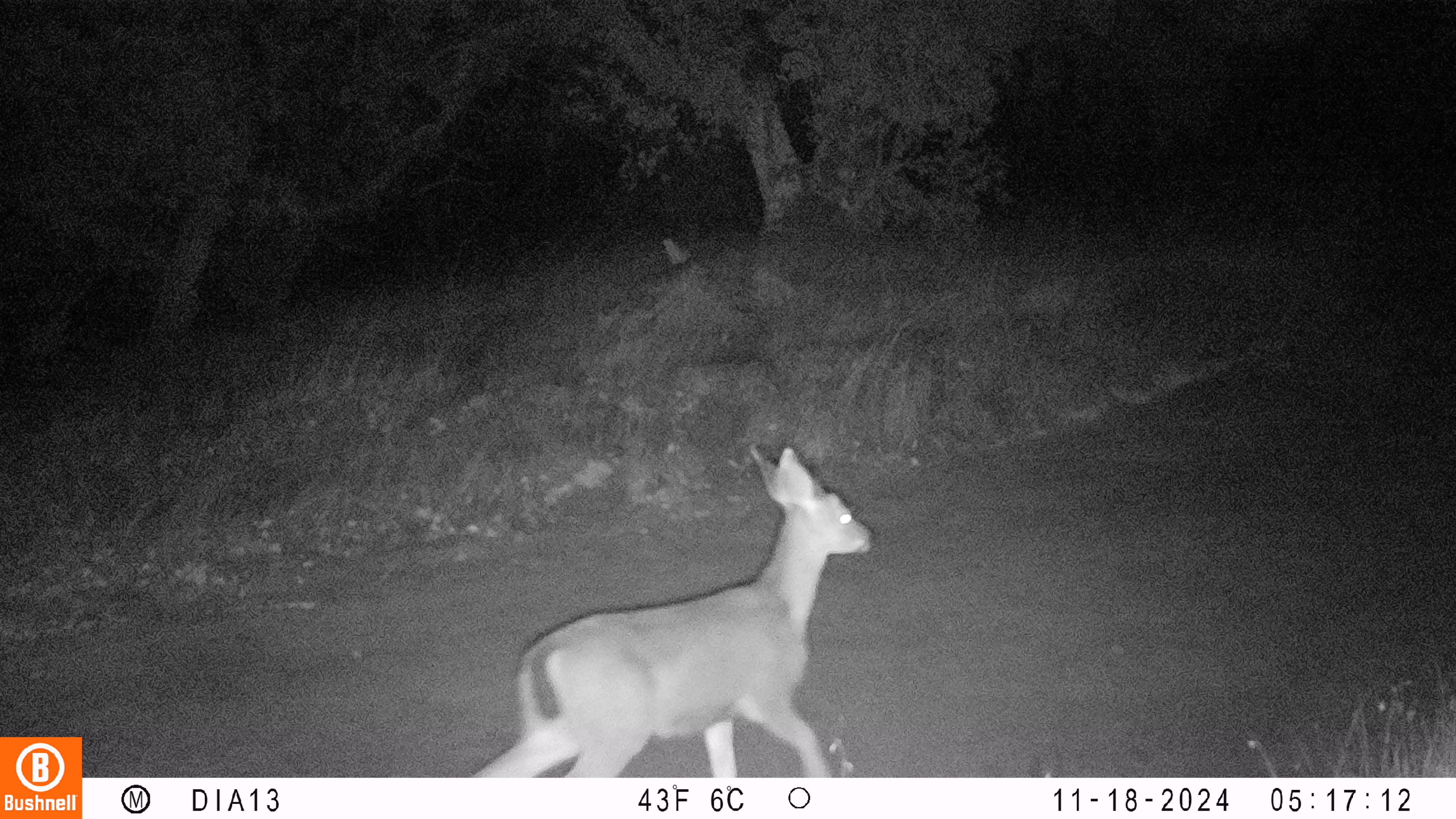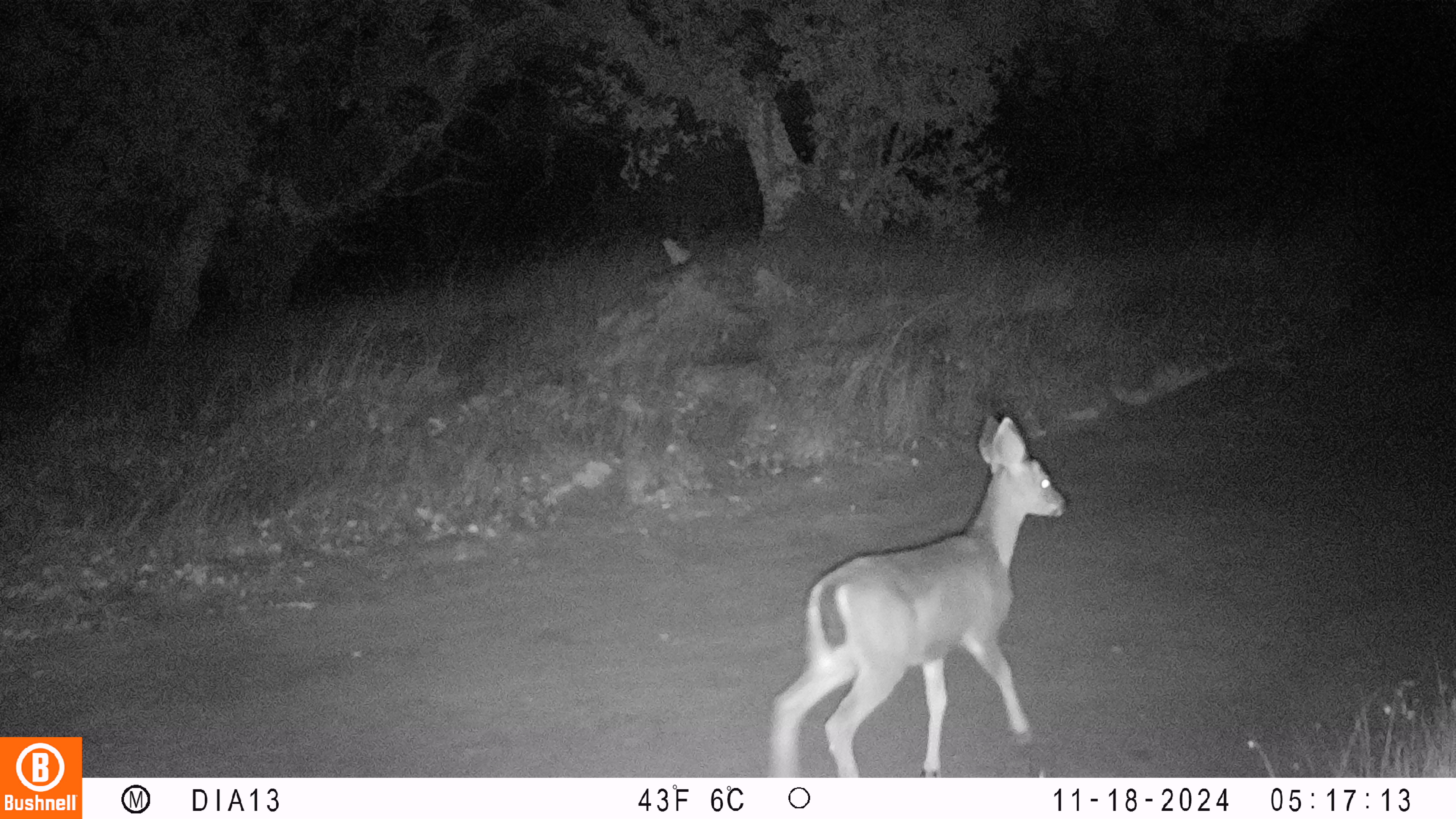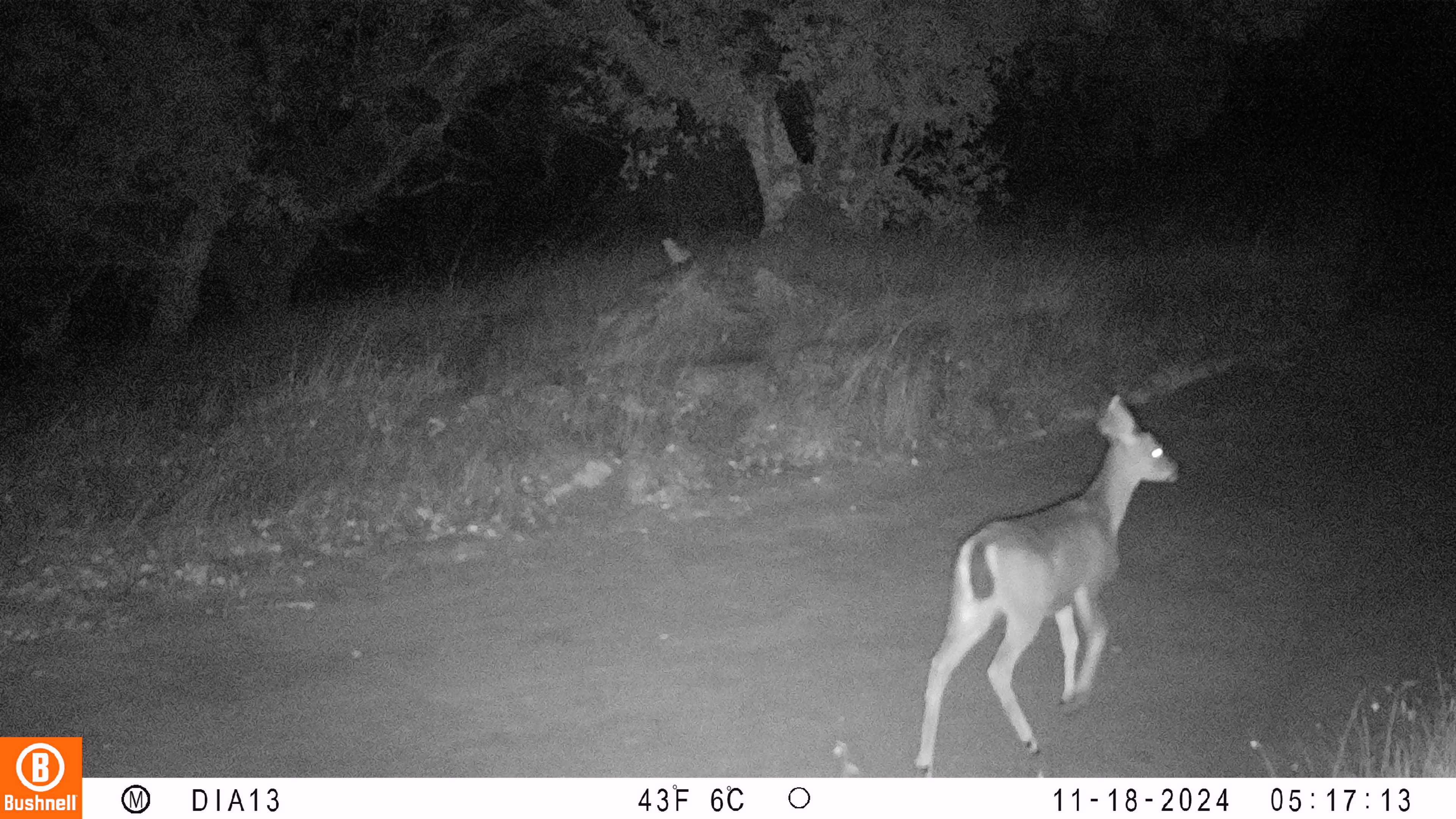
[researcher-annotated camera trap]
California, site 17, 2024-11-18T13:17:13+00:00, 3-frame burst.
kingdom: Animalia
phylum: Chordata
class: Mammalia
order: Artiodactyla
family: Cervidae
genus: Odocoileus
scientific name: Odocoileus hemionus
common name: mule deer